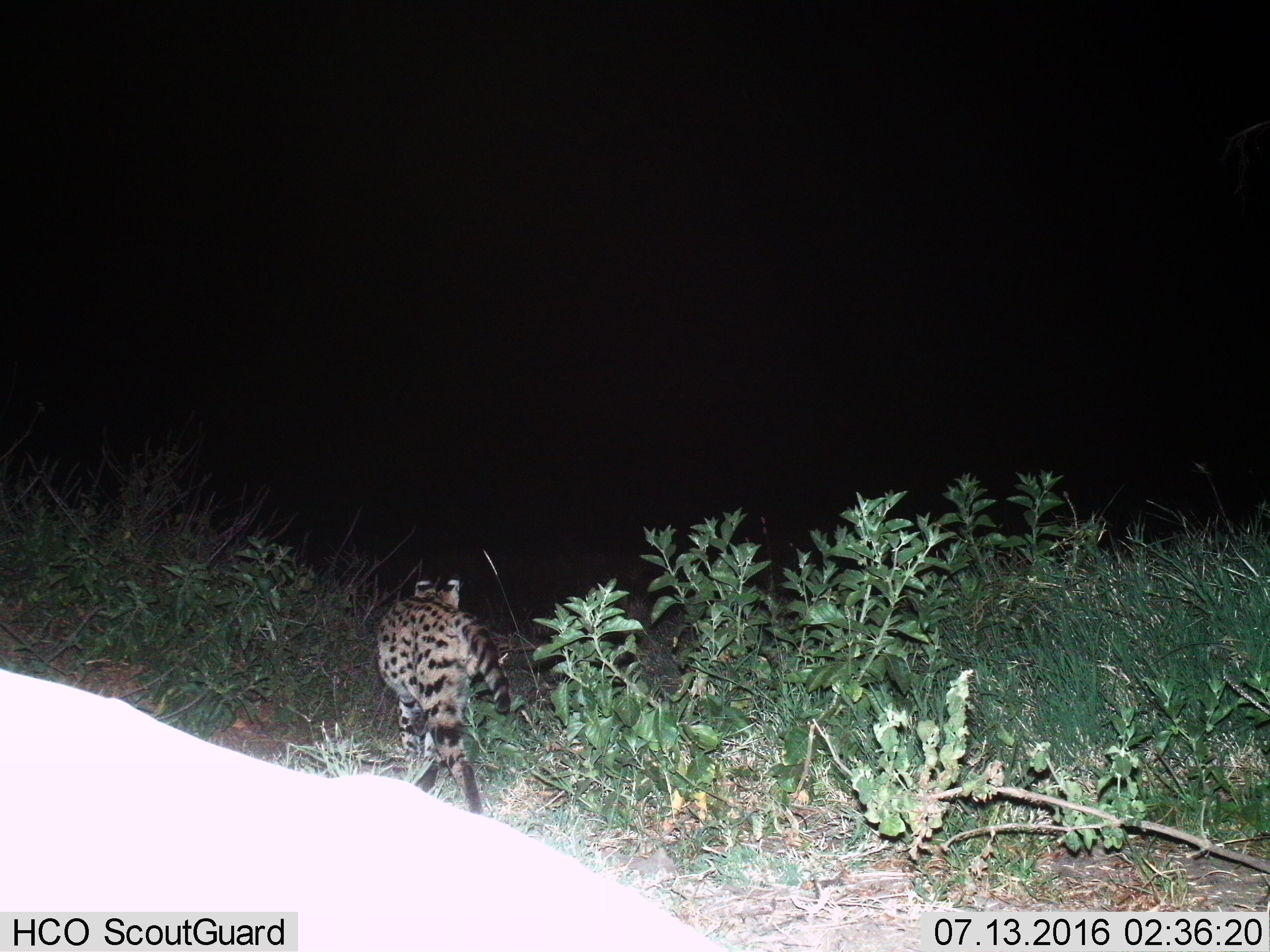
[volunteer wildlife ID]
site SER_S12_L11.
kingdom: Animalia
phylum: Chordata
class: Mammalia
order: Carnivora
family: Felidae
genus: Leptailurus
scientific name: Leptailurus serval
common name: serval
Serval (Leptailurus serval), count 1. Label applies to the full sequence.